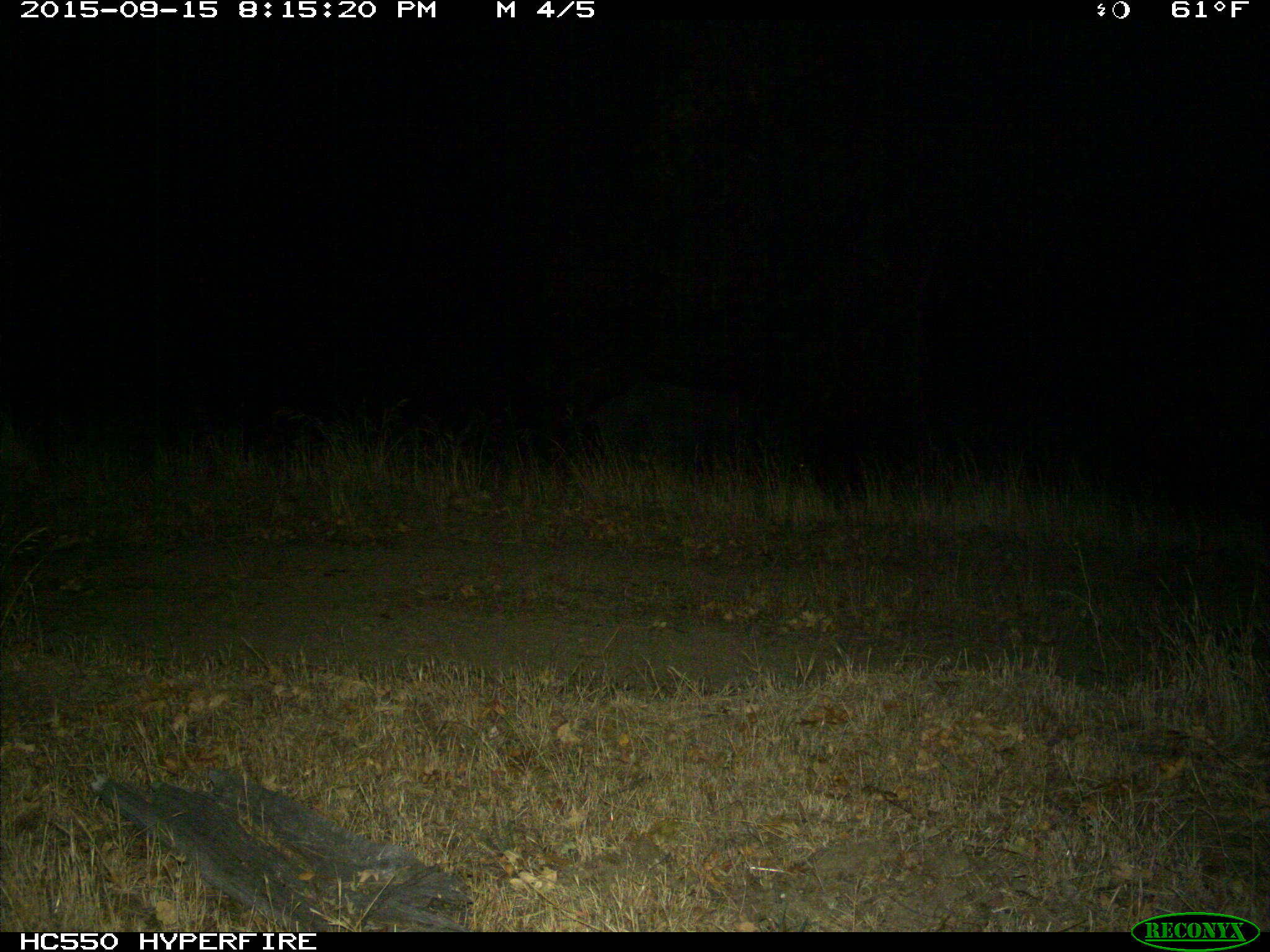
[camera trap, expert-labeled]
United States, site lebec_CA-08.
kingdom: Animalia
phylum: Chordata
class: Mammalia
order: Artiodactyla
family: Suidae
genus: Sus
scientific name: Sus scrofa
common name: wild boar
Sus scrofa (wild boar).